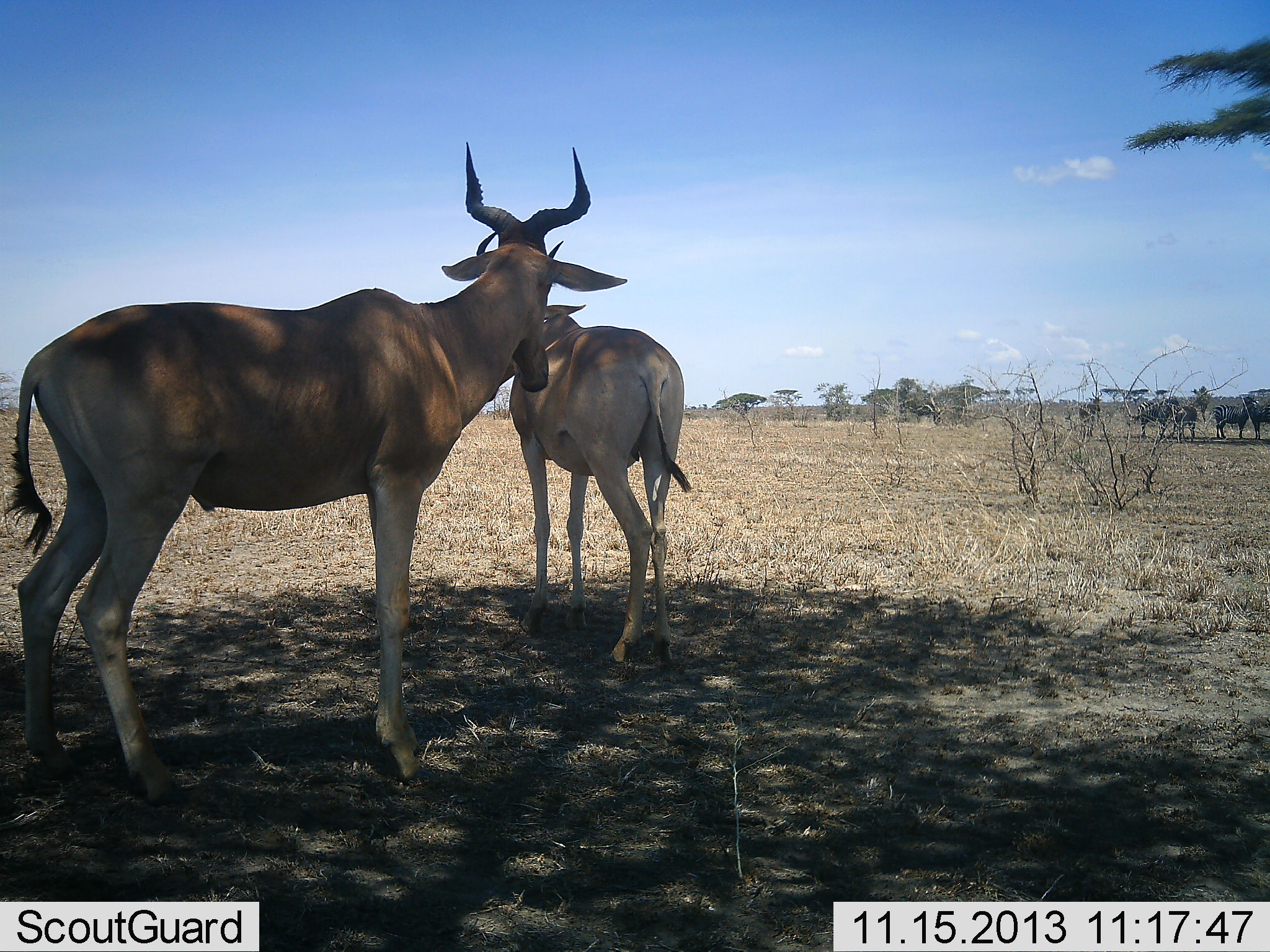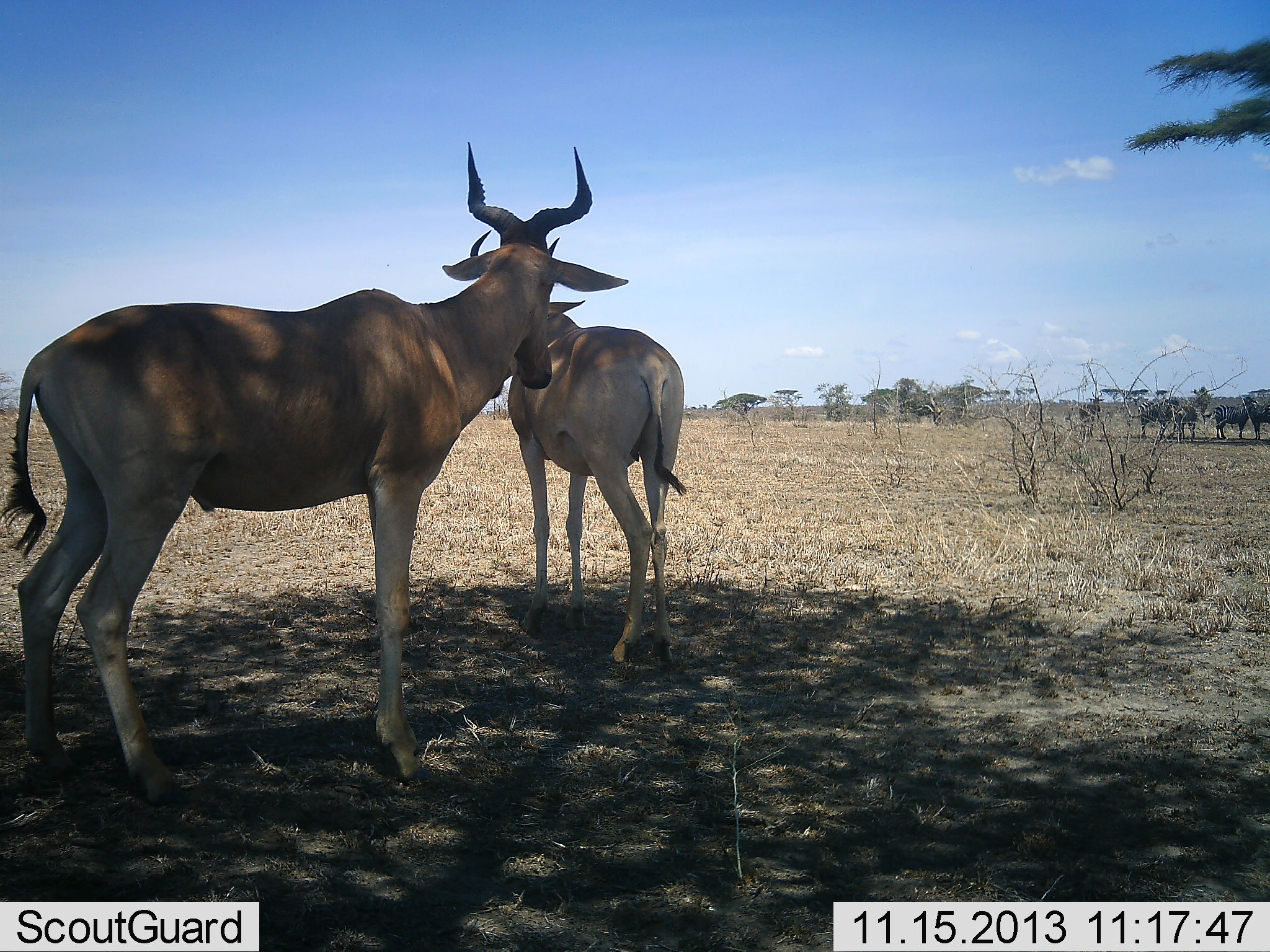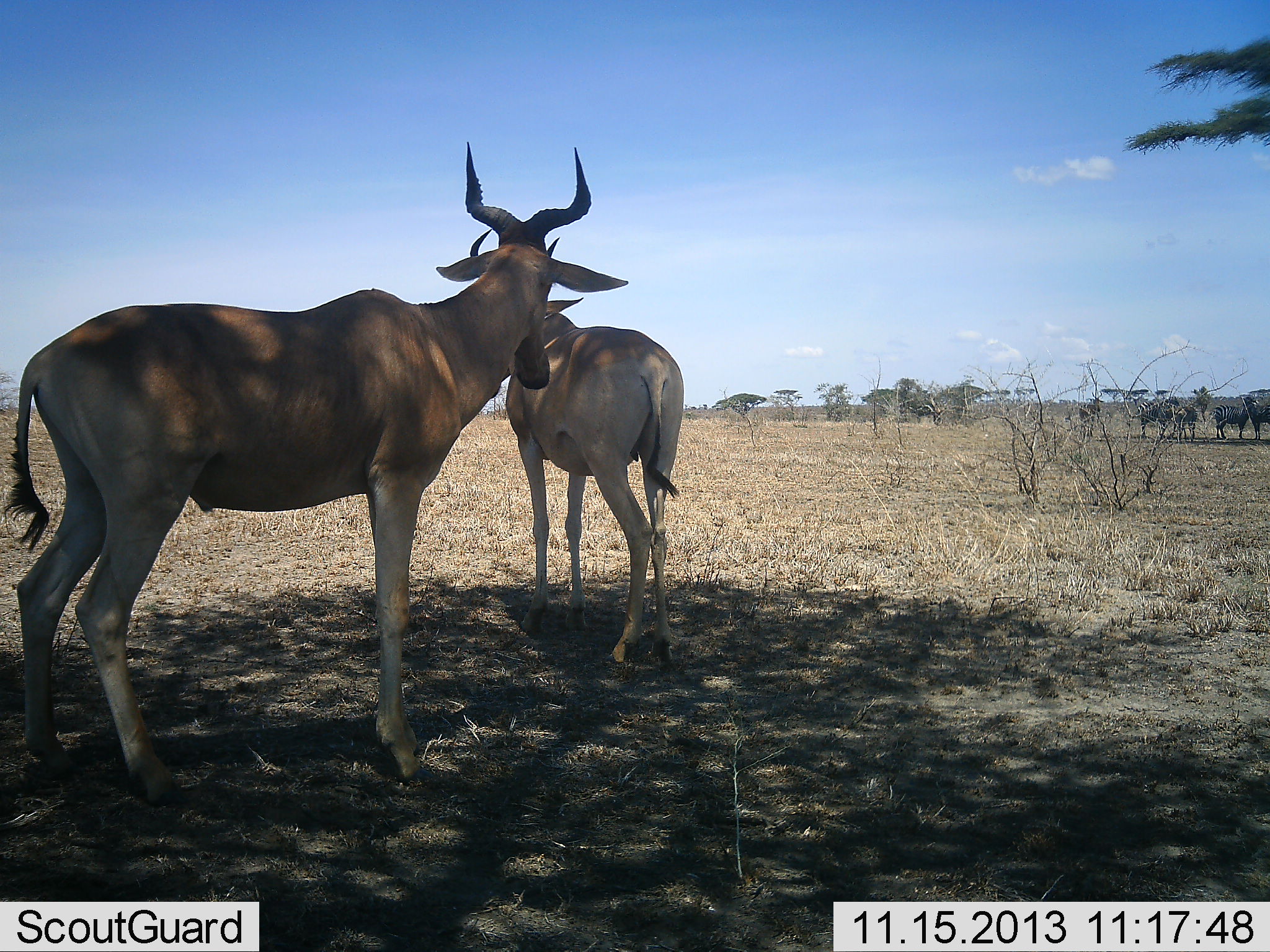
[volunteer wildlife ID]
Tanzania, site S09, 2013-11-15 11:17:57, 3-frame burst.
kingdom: Animalia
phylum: Chordata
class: Mammalia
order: Artiodactyla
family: Bovidae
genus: Alcelaphus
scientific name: Alcelaphus buselaphus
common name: hartebeest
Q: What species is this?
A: Hartebeest (Alcelaphus buselaphus).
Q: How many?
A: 2.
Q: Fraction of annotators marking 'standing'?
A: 100%.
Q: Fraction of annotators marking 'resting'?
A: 0%.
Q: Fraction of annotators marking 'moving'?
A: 0%.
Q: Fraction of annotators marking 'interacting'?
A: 0%.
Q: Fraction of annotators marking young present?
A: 0%.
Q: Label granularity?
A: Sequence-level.